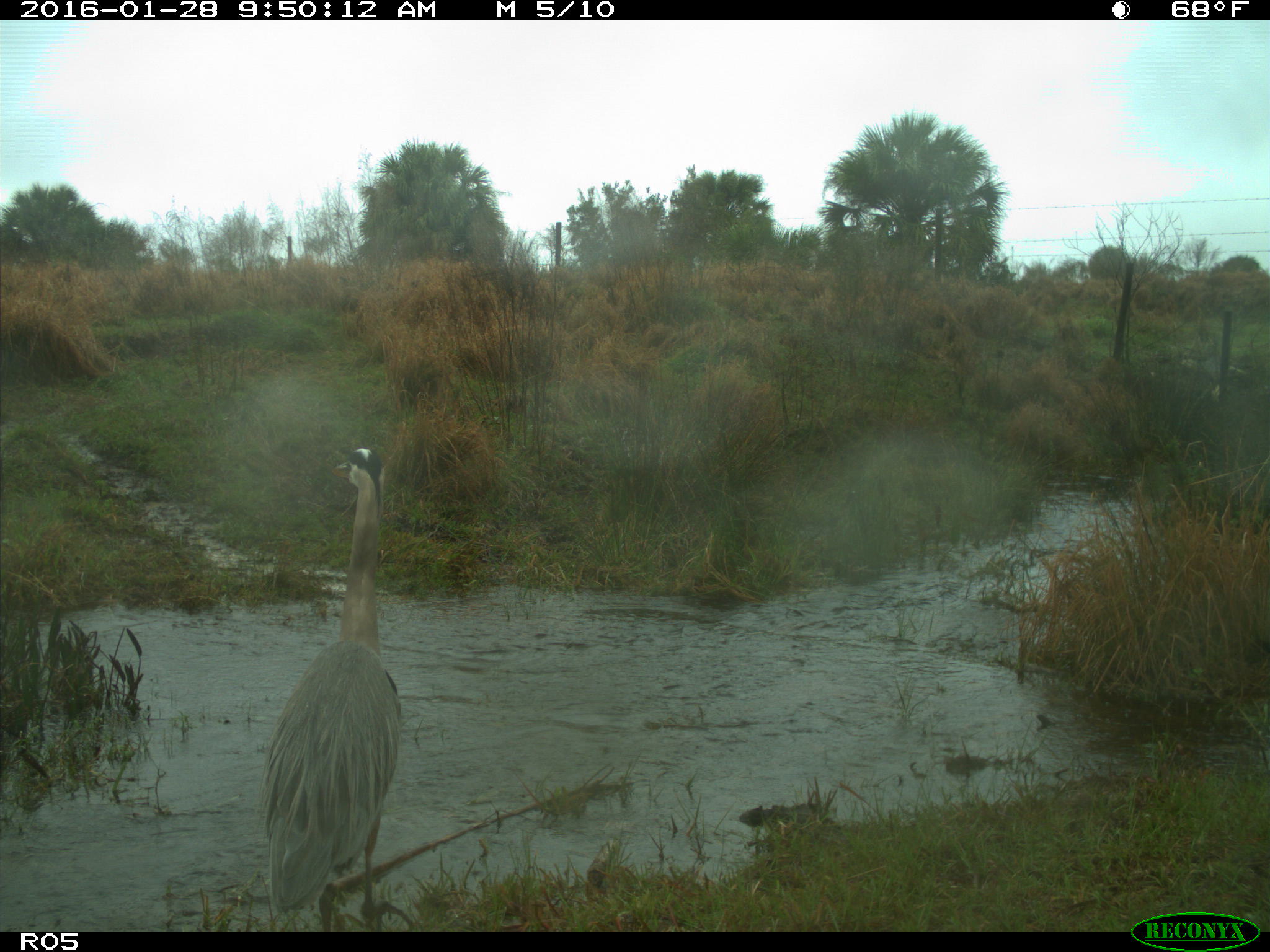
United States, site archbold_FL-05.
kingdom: Animalia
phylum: Chordata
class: Aves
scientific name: Aves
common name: birds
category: unidentified bird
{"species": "unidentified bird (birds) (Aves)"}